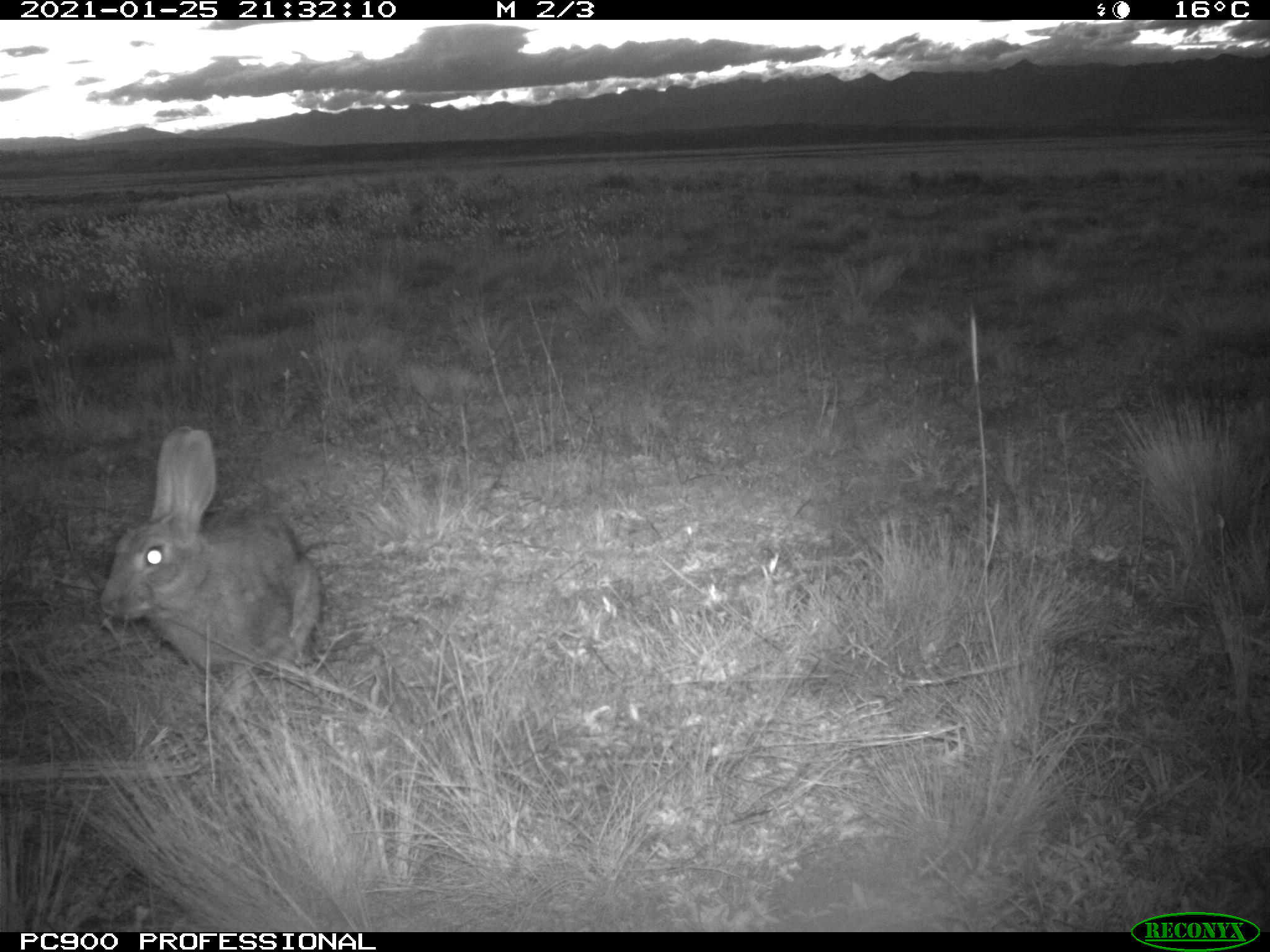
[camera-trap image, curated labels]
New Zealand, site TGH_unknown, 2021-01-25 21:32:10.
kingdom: Animalia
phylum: Chordata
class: Mammalia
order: Lagomorpha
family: Leporidae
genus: Oryctolagus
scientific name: Oryctolagus cuniculus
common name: european rabbit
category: rabbit